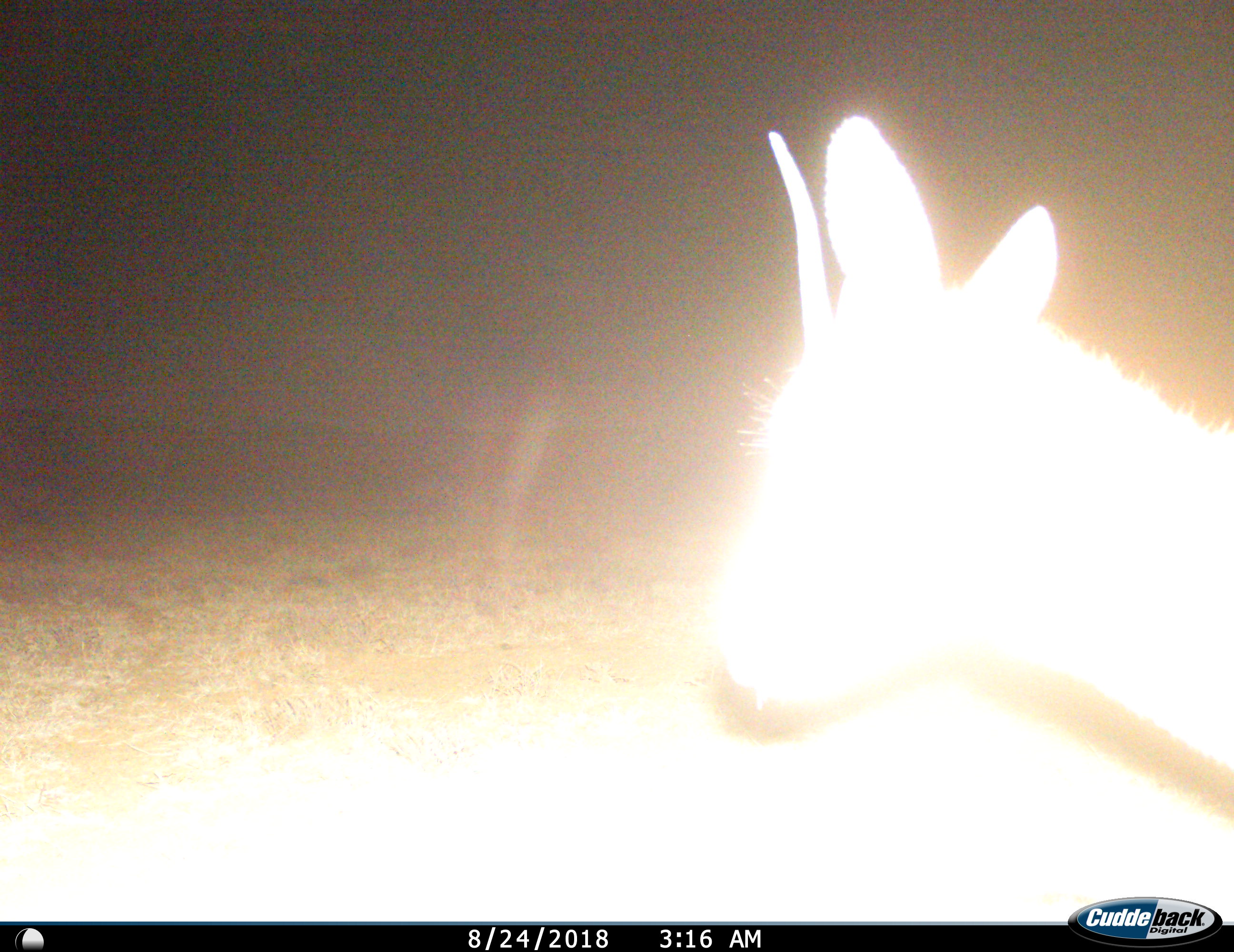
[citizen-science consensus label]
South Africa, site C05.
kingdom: Animalia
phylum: Chordata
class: Mammalia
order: Artiodactyla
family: Bovidae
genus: Sylvicapra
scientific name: Sylvicapra grimmia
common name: common grey duiker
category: duikercommongrey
Duikercommongrey (common grey duiker) (Sylvicapra grimmia), count 1. Behavior (volunteer vote fractions): standing 67%, resting 0%, moving 33%, interacting 0%. Young present (vote fraction): 0%. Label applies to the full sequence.